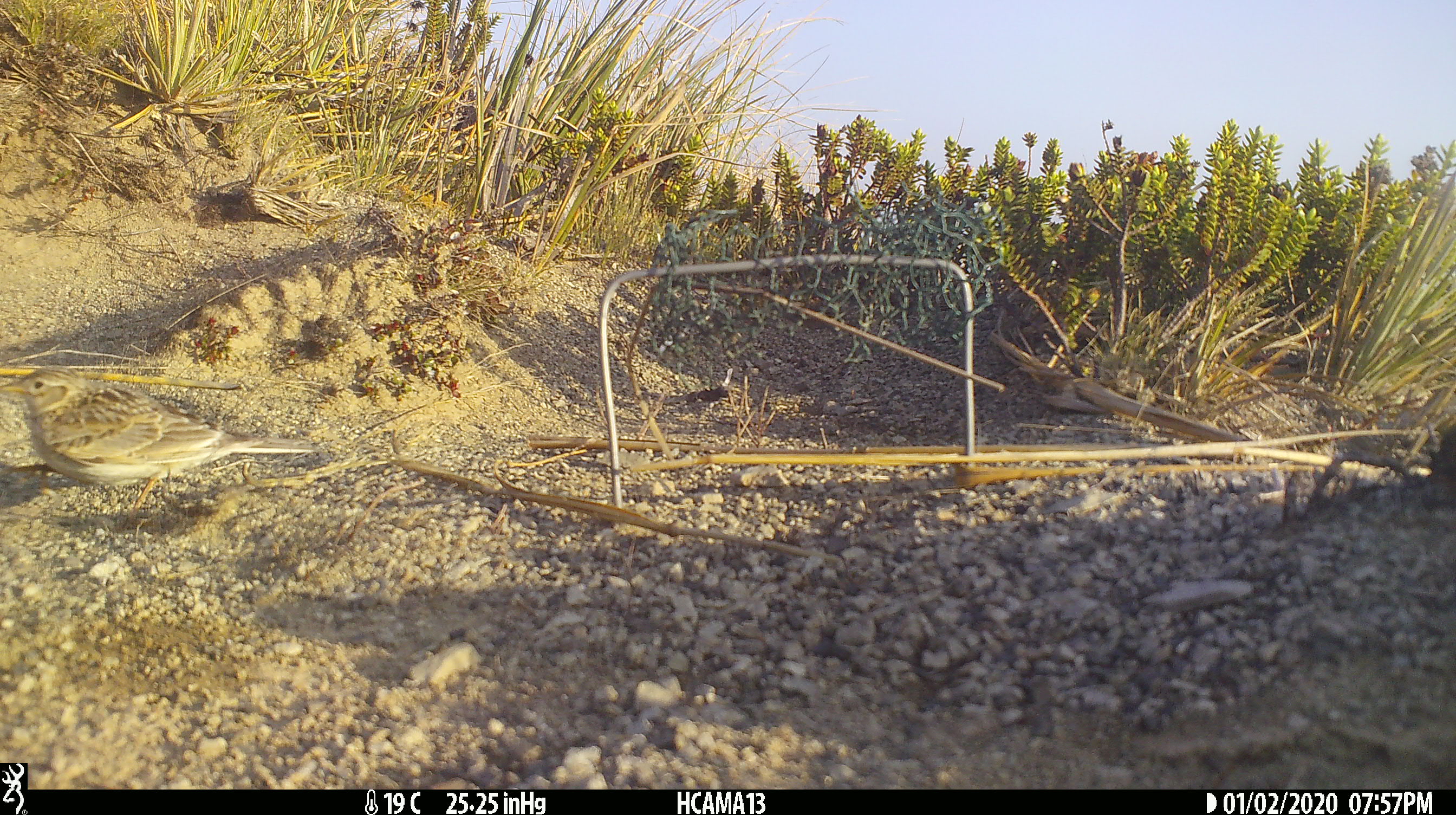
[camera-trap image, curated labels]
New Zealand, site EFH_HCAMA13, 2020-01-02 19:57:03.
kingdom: Animalia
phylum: Chordata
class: Aves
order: Passeriformes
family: Motacillidae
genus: Anthus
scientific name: Anthus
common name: pipit